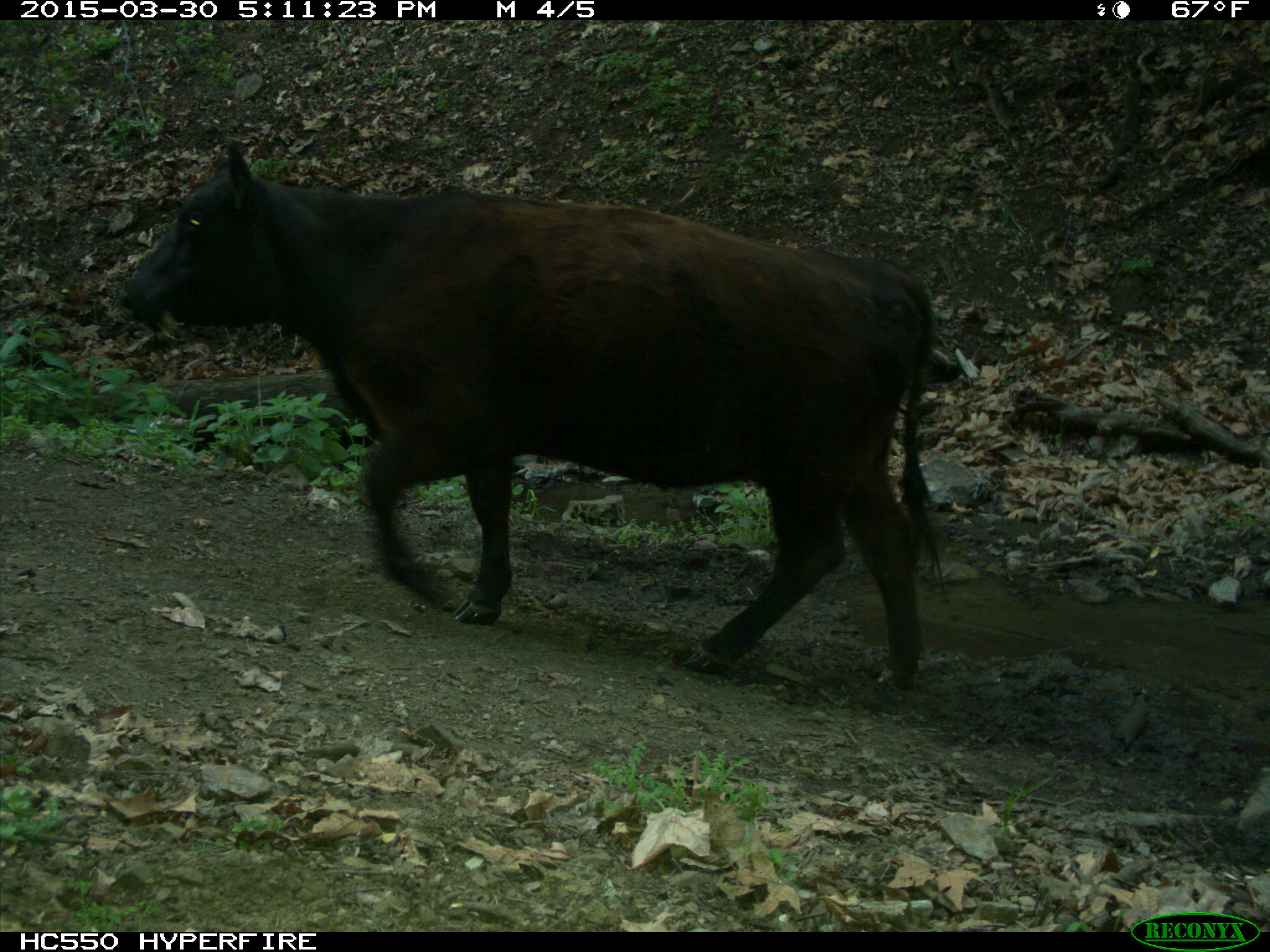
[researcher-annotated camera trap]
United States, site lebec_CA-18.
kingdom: Animalia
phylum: Chordata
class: Mammalia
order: Artiodactyla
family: Bovidae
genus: Bos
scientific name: Bos taurus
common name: domestic cow